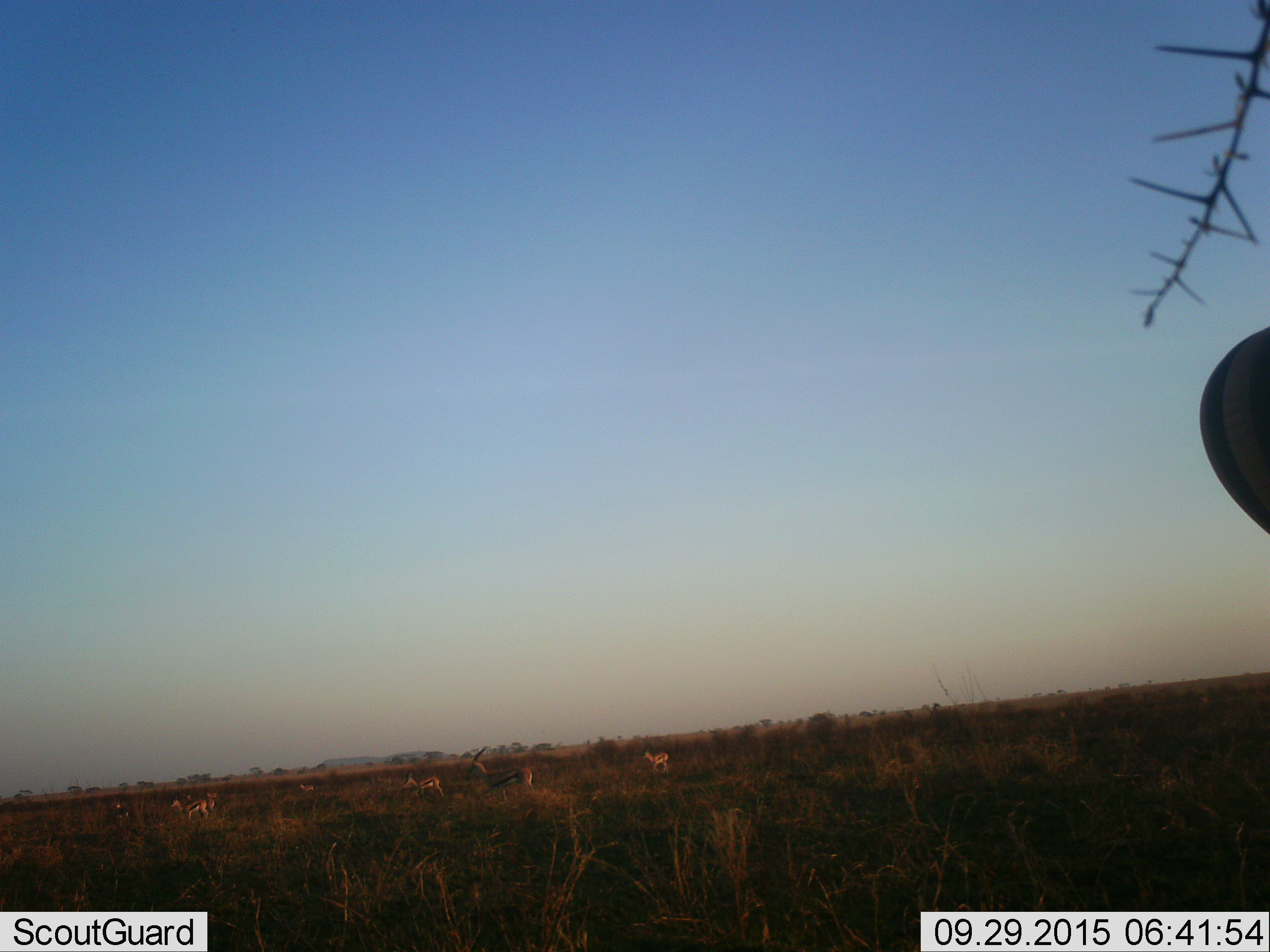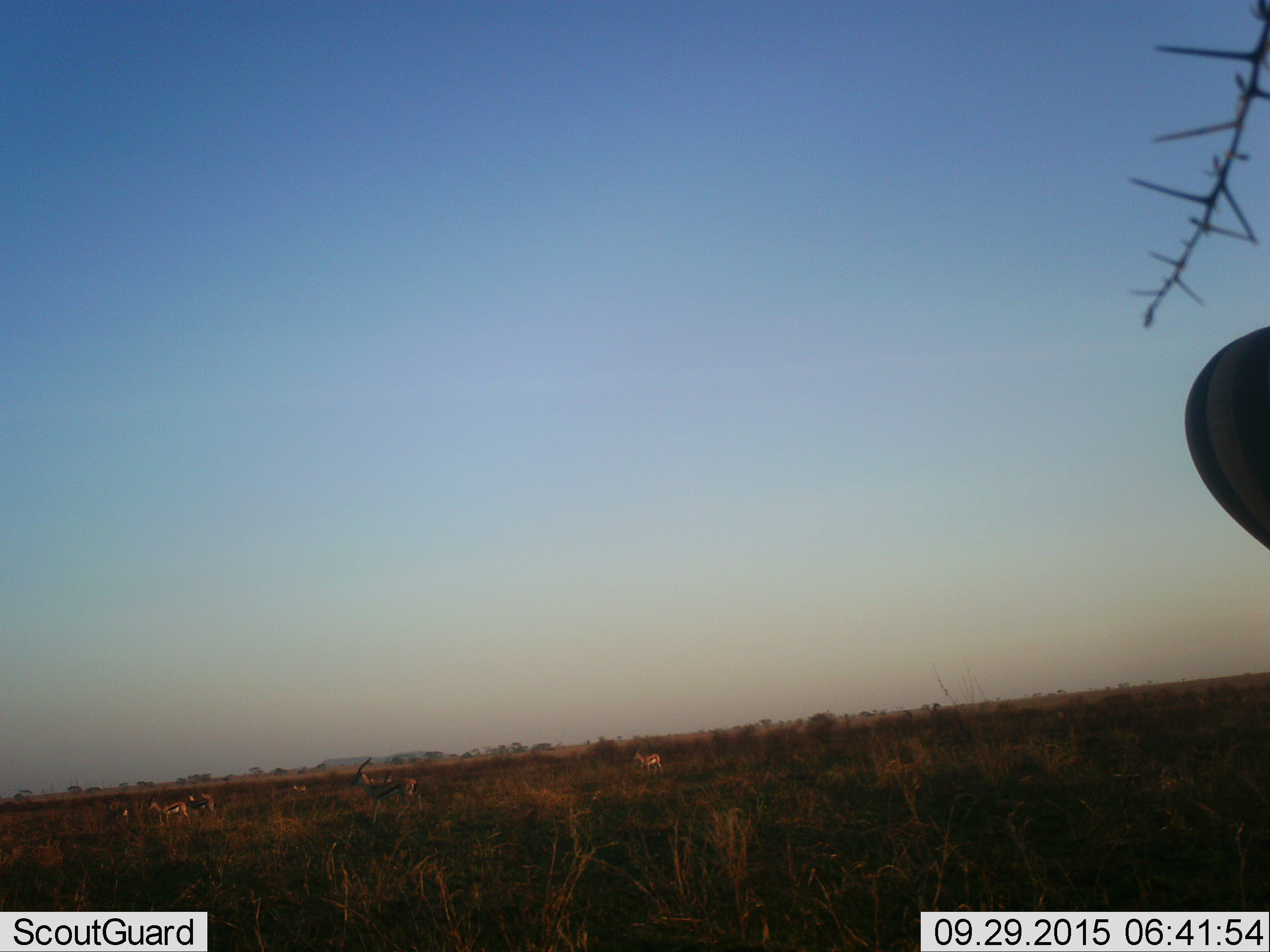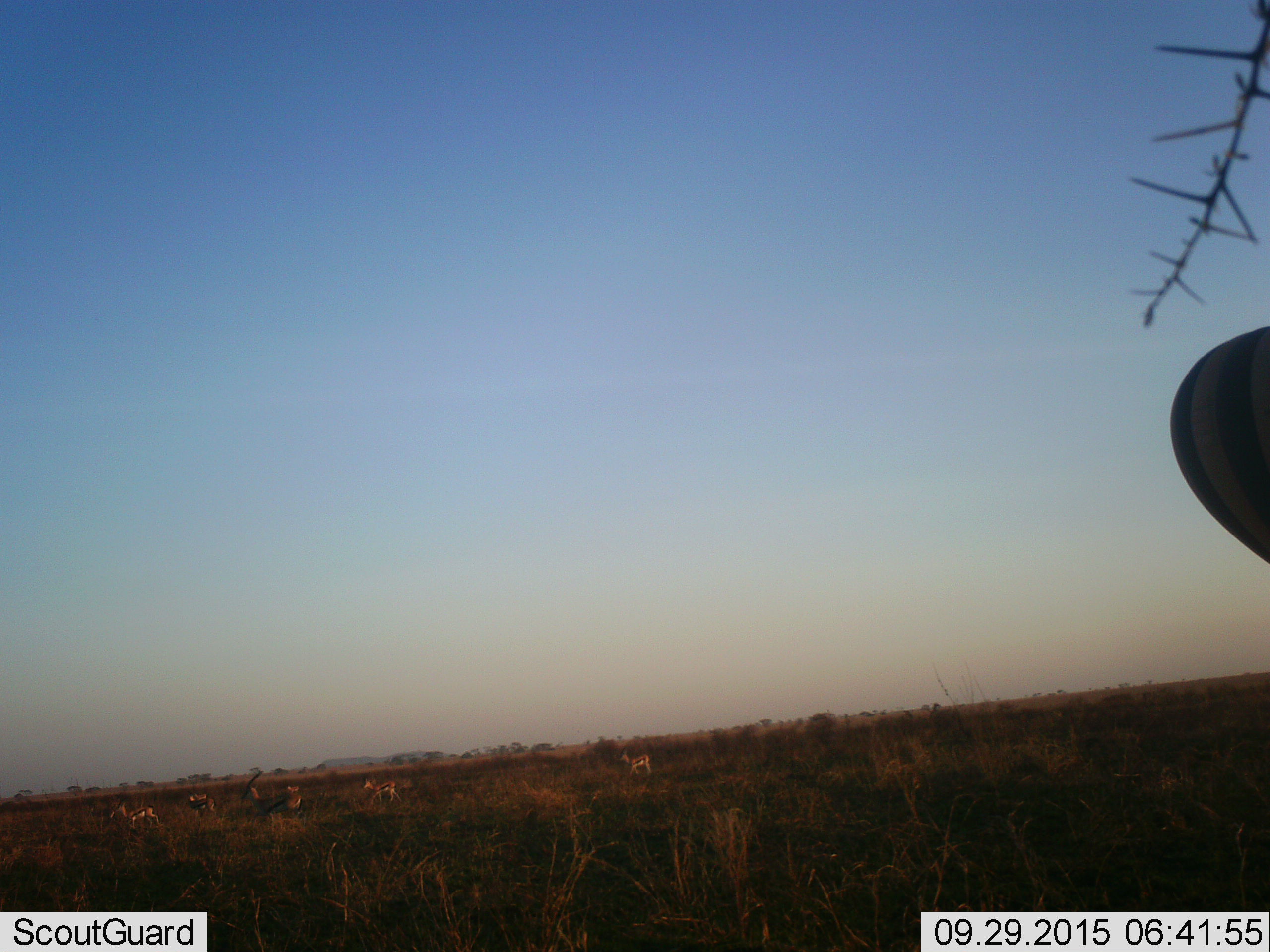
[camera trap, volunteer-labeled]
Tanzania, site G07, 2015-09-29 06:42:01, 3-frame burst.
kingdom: Animalia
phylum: Chordata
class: Mammalia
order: Artiodactyla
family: Bovidae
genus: Eudorcas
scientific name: Eudorcas thomsonii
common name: thomson's gazelle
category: gazellethomsons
Gazellethomsons (thomson's gazelle) (Eudorcas thomsonii), count 8. Behavior (volunteer vote fractions): standing 56%, resting 0%, moving 78%, interacting 0%. Young present (vote fraction): 22%. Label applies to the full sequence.